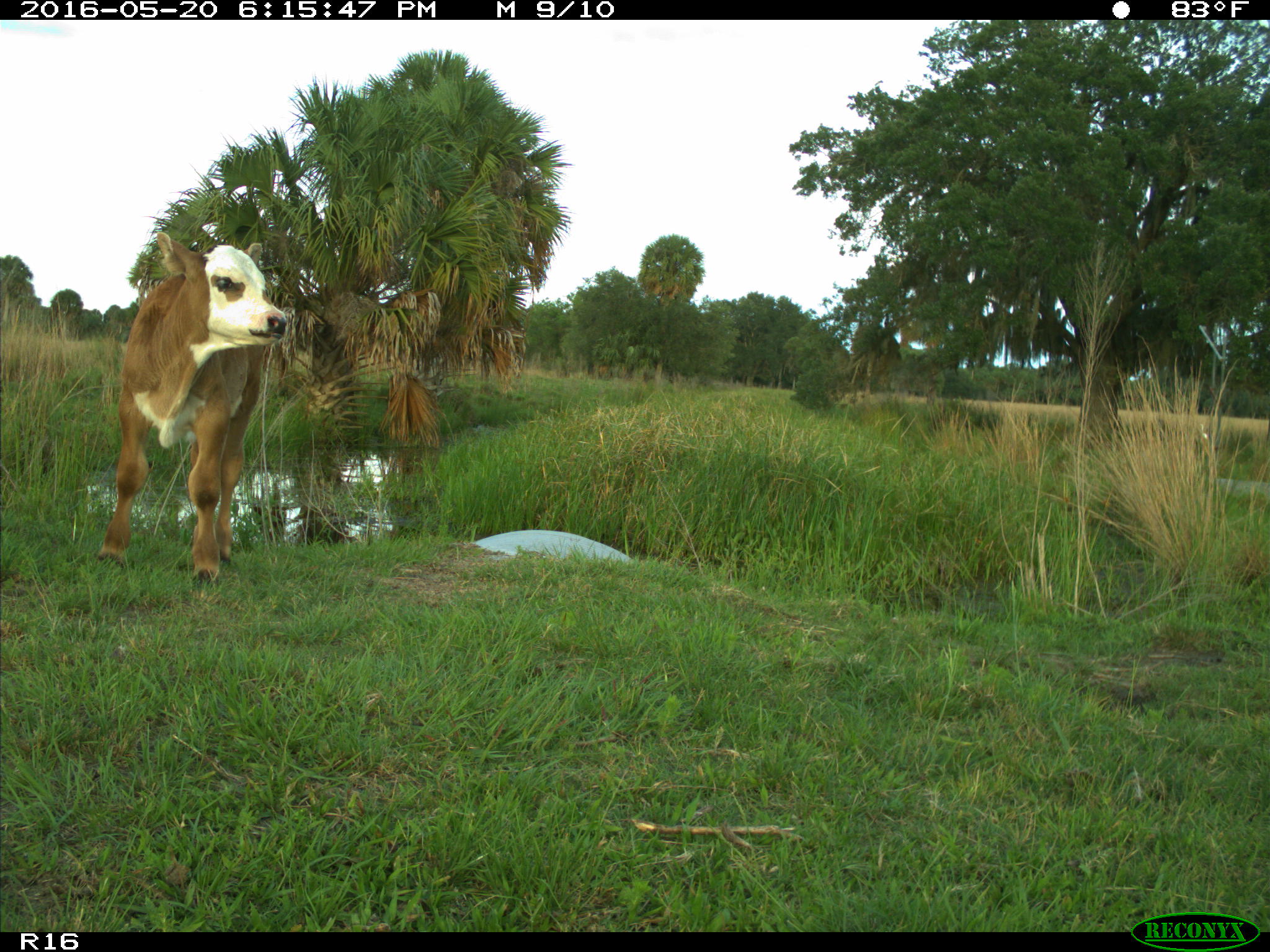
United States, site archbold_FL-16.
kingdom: Animalia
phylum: Chordata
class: Mammalia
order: Artiodactyla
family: Bovidae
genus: Bos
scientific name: Bos taurus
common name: domestic cow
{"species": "Bos taurus (domestic cow)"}